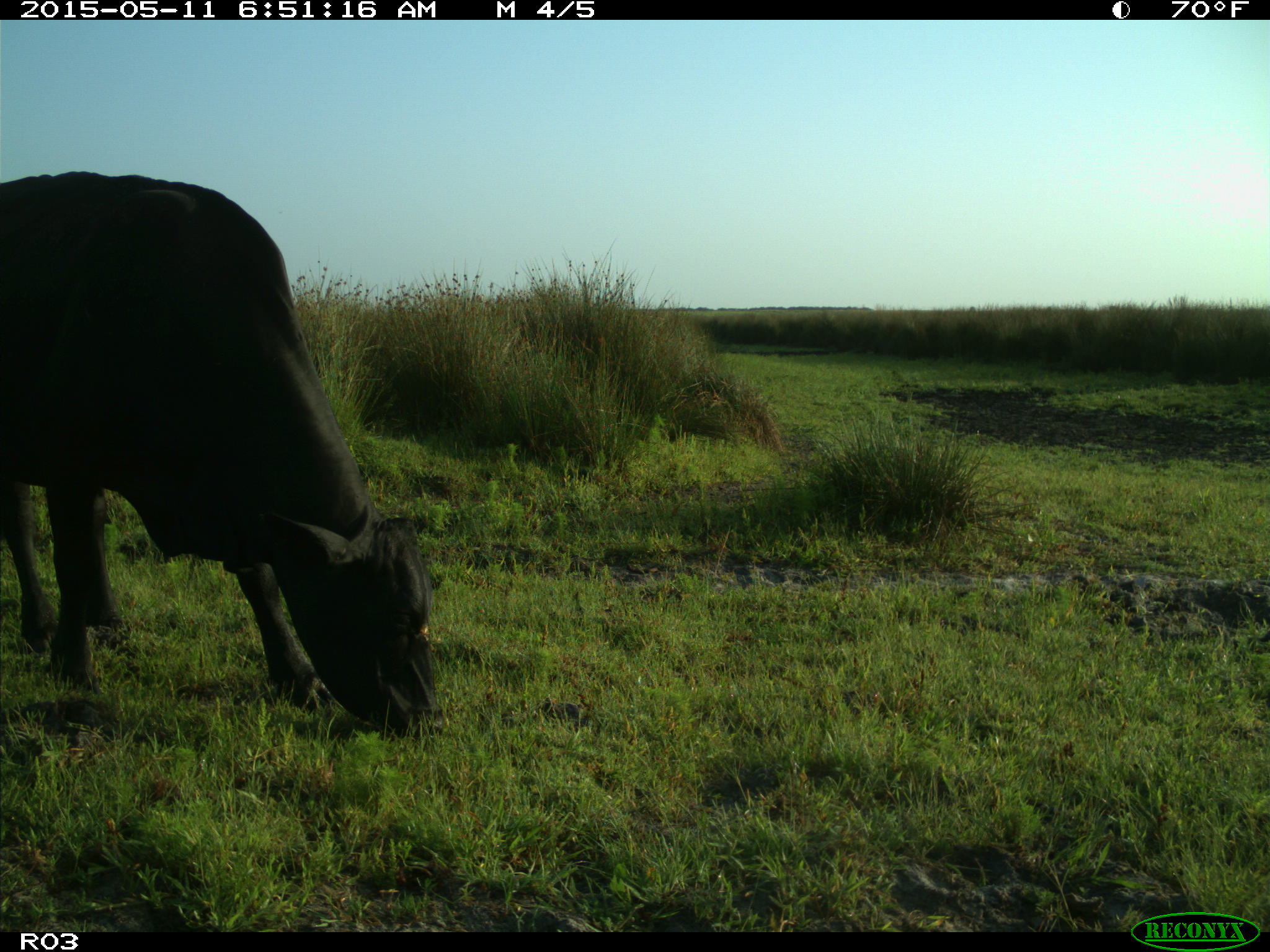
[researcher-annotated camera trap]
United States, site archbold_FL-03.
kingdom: Animalia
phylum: Chordata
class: Mammalia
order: Artiodactyla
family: Bovidae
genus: Bos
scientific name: Bos taurus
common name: domestic cow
Bos taurus (domestic cow).